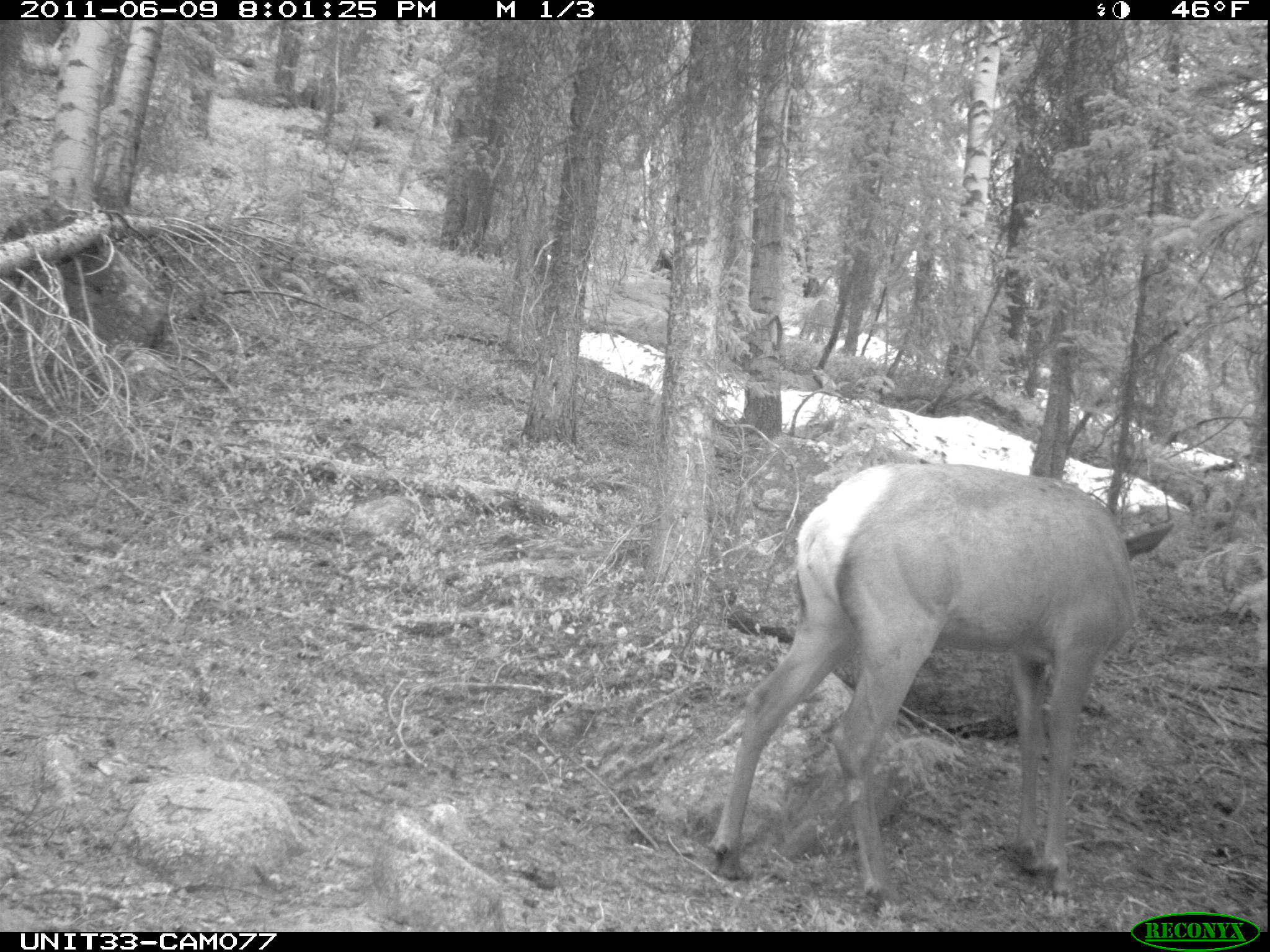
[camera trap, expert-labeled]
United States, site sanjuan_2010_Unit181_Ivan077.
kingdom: Animalia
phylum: Chordata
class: Mammalia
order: Artiodactyla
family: Cervidae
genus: Cervus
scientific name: Cervus elaphus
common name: red deer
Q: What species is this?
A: Cervus elaphus (red deer).